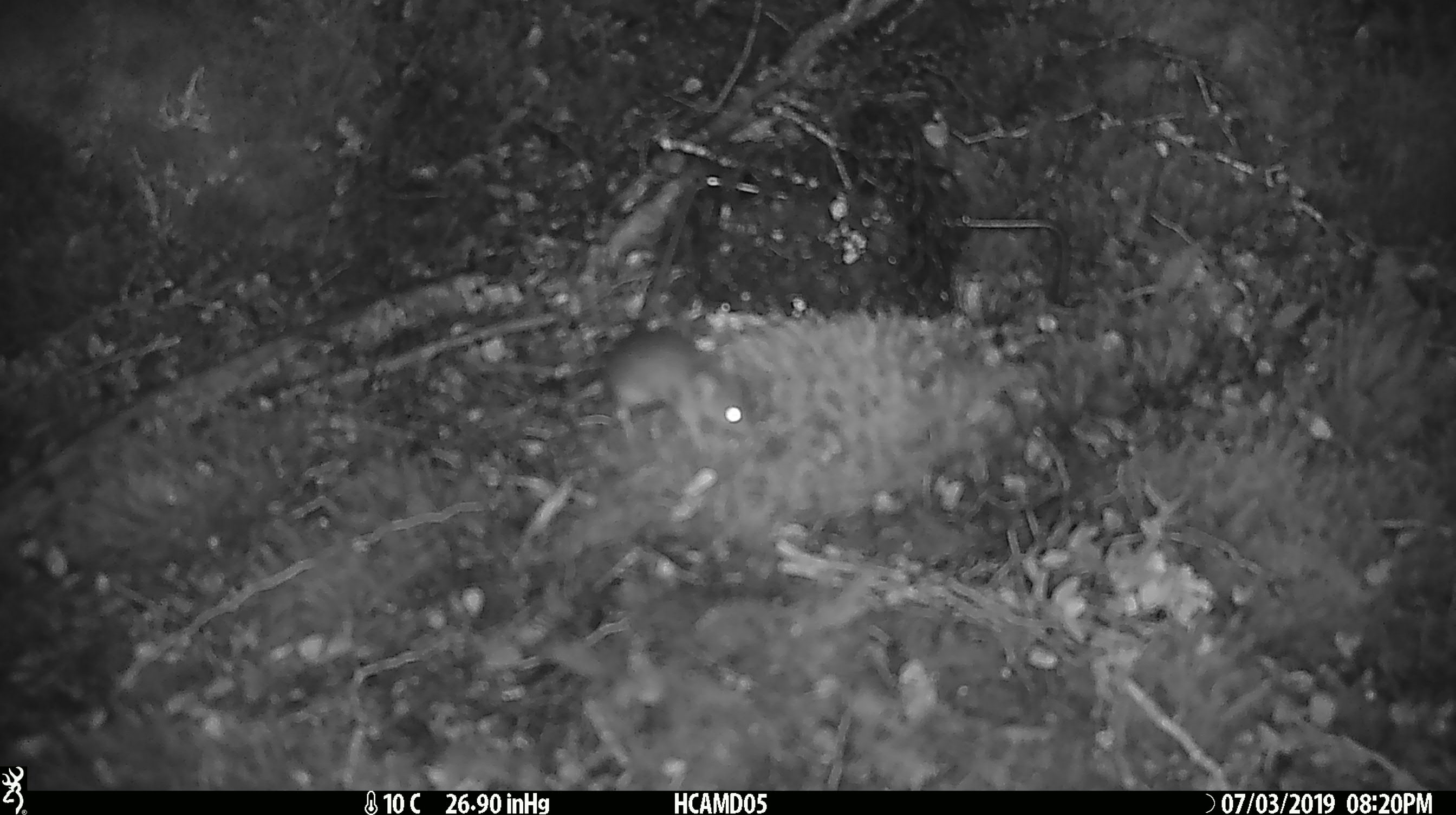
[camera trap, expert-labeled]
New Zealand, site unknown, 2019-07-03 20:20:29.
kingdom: Animalia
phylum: Chordata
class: Mammalia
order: Rodentia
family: Muridae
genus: Mus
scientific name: Mus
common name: mouse